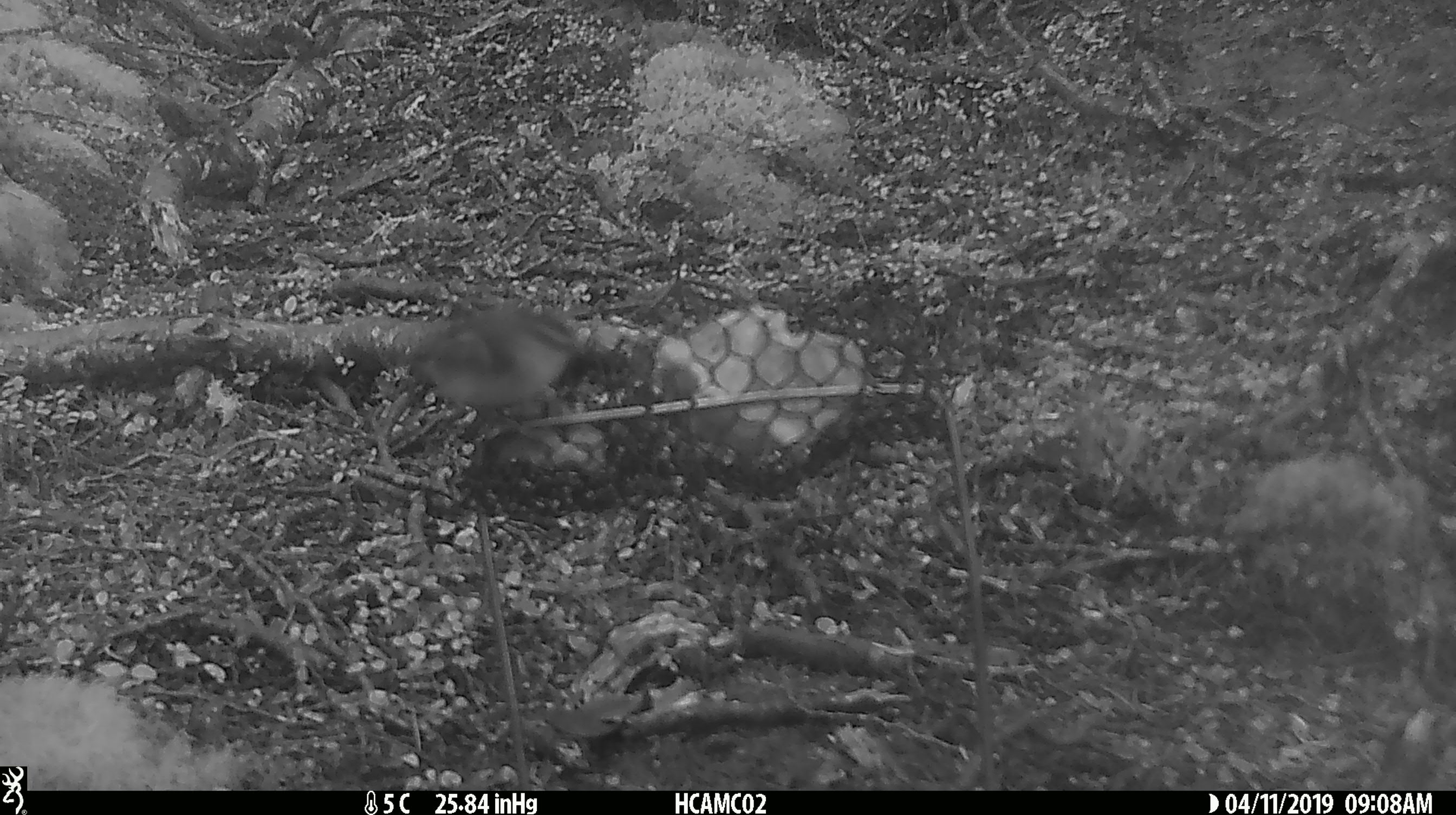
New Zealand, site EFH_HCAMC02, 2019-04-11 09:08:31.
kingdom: Animalia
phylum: Chordata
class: Aves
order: Passeriformes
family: Acanthisittidae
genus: Acanthisitta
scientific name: Acanthisitta chloris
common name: rifleman